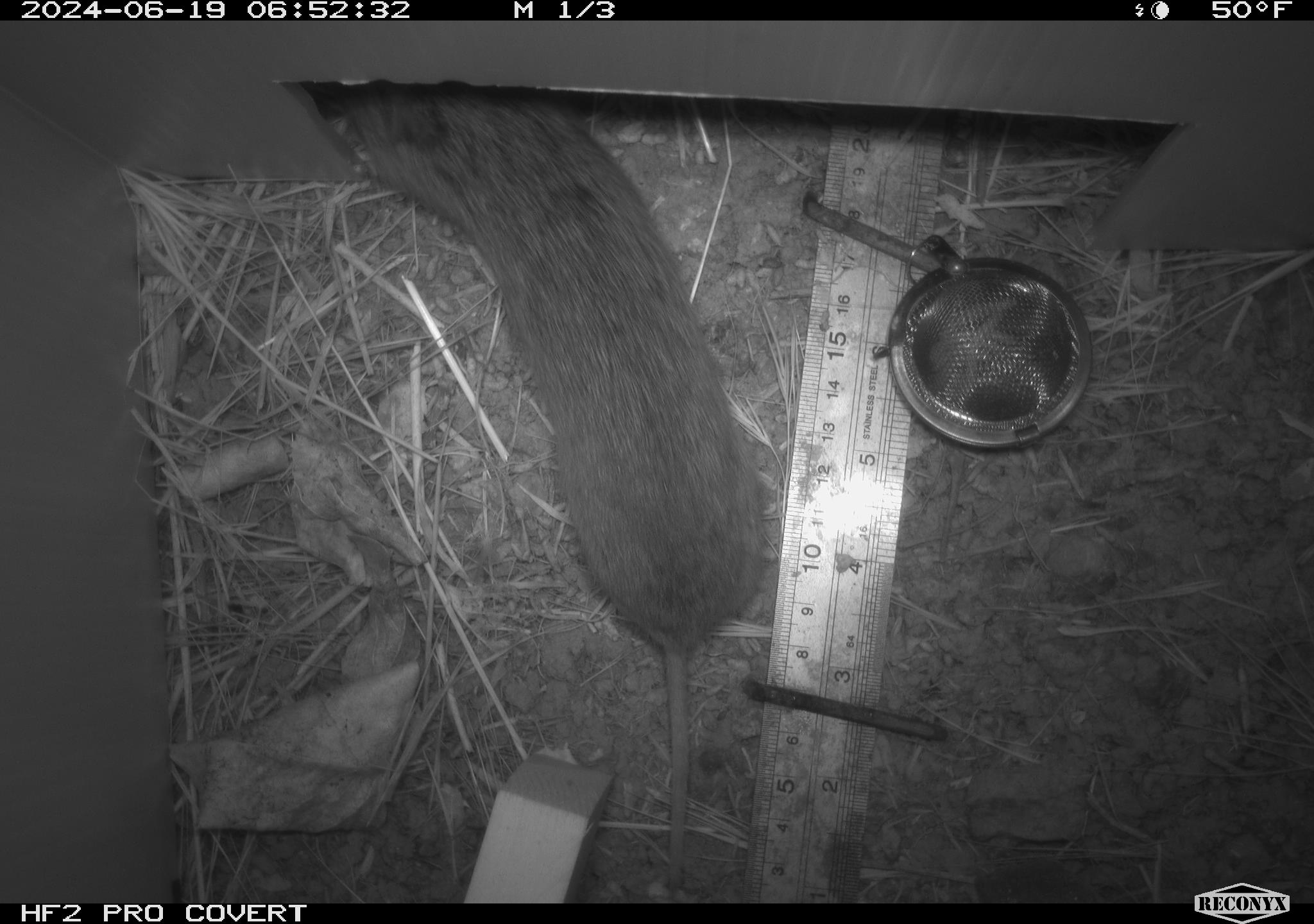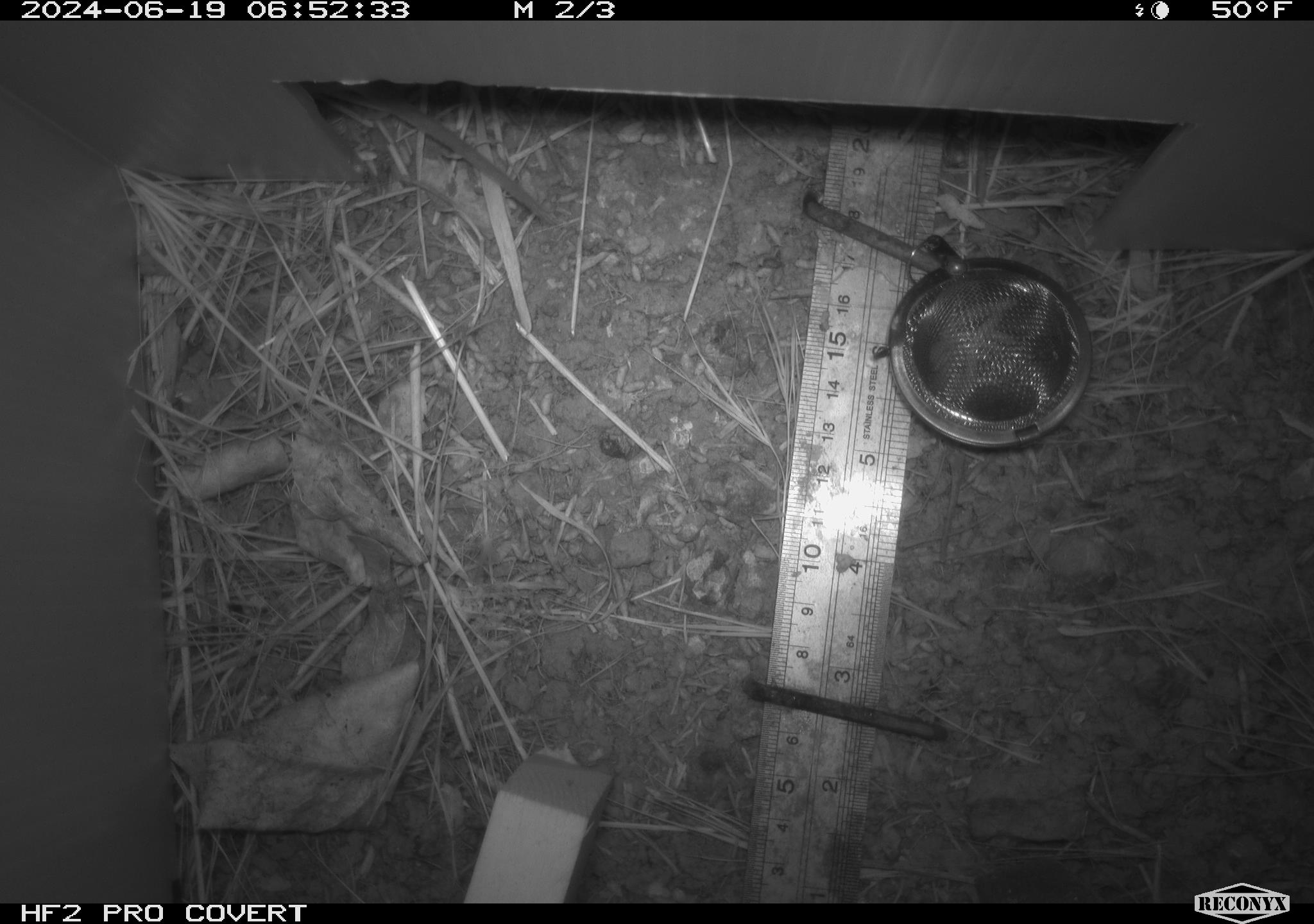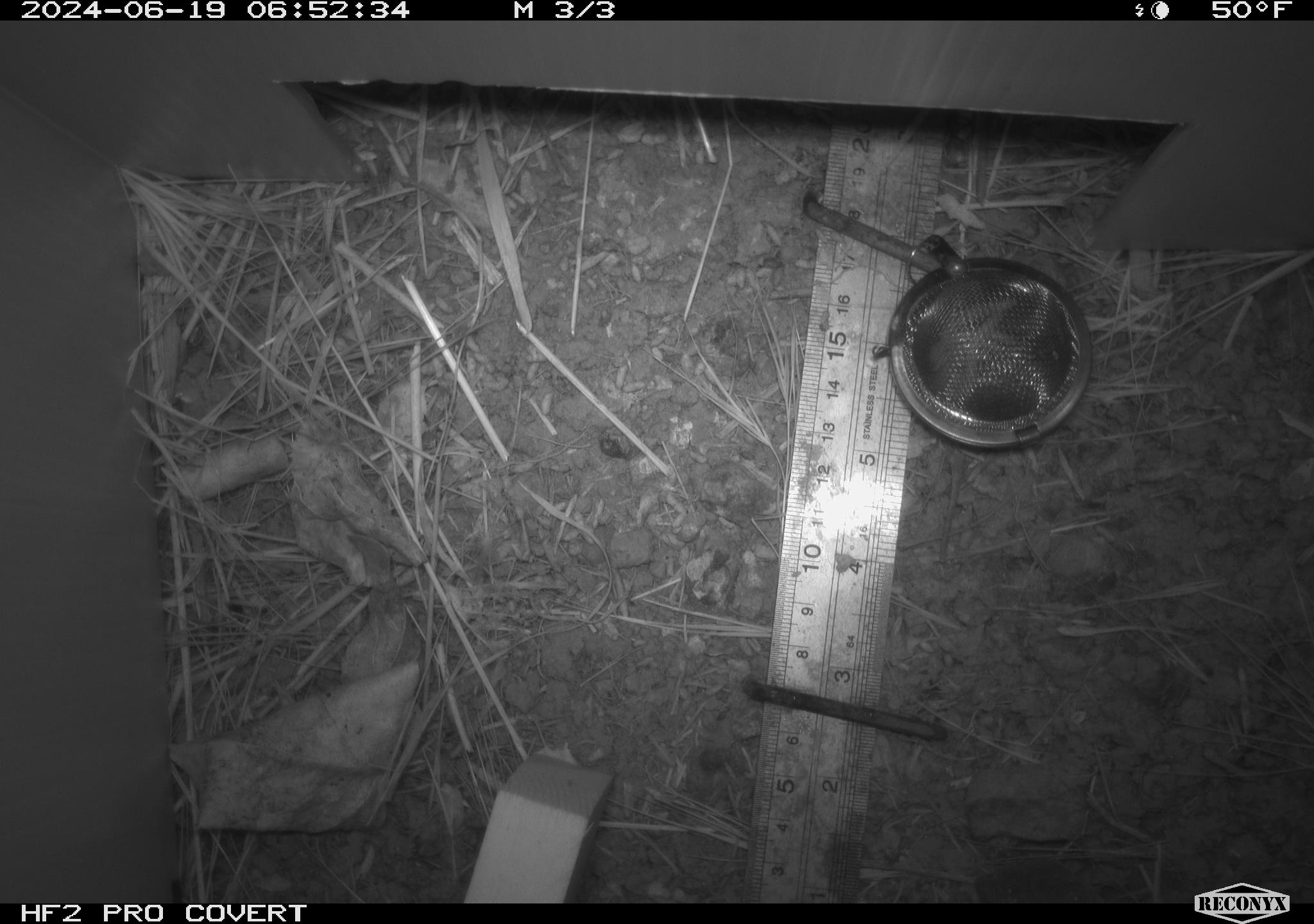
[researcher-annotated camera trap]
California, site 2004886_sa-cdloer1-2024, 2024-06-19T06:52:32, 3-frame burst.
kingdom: Animalia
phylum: Chordata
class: Mammalia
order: Rodentia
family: Cricetidae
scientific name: Arvicolinae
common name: voles, lemmings, and muskrats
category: arvicolinae subfamily